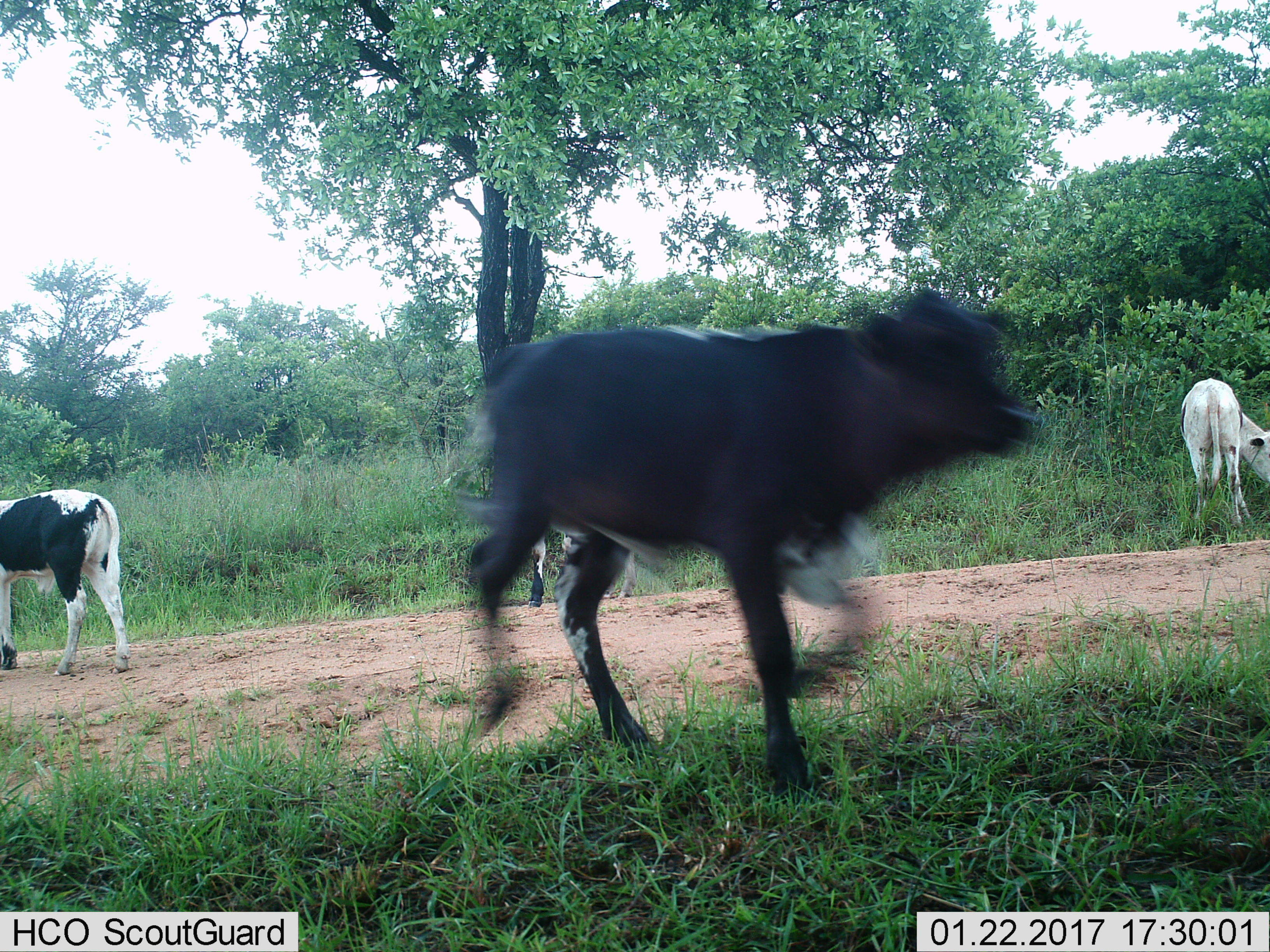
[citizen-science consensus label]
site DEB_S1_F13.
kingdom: Animalia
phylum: Chordata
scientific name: Vertebrata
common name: domestic animal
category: domesticanimal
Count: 4.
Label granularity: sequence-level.